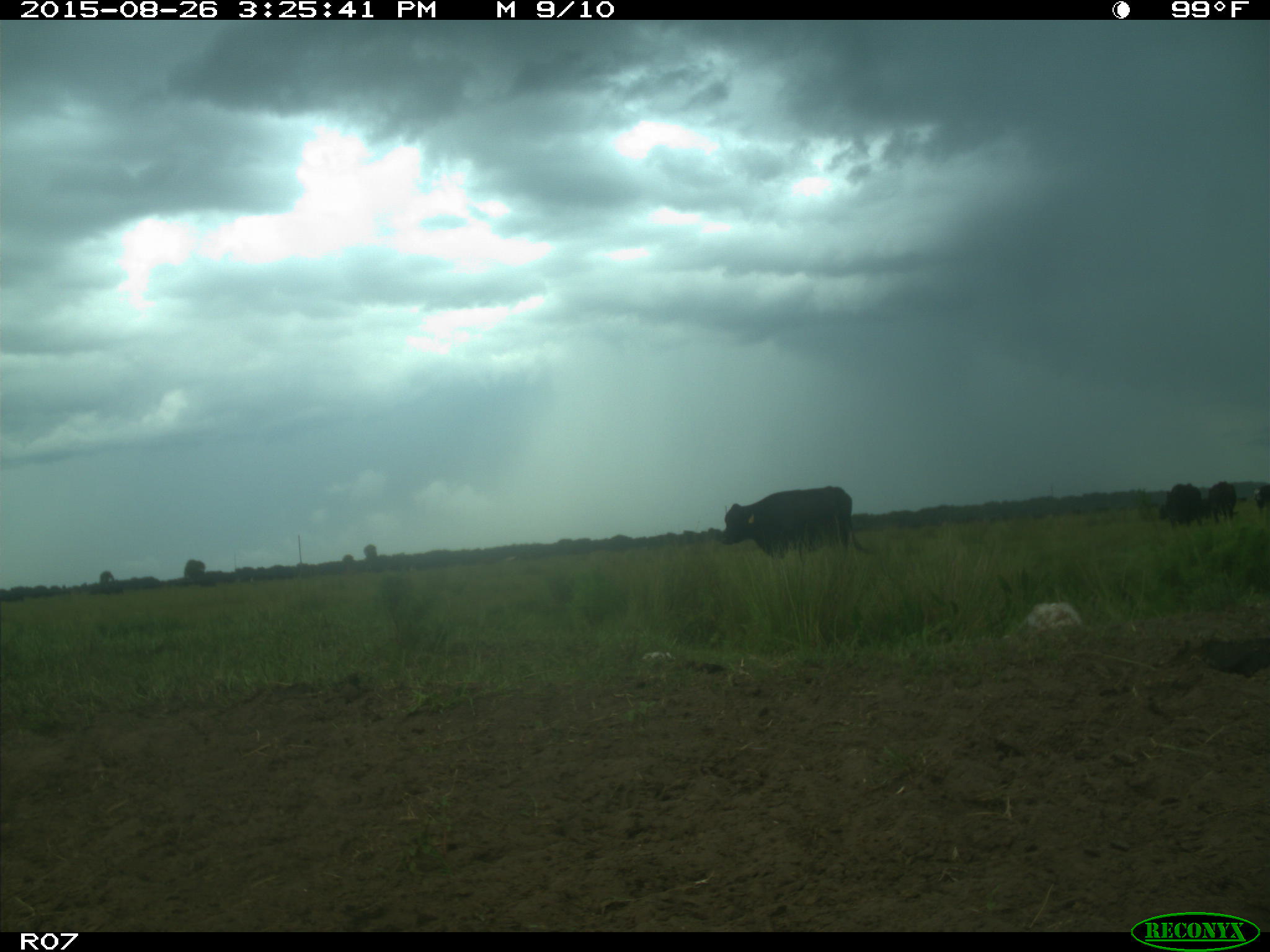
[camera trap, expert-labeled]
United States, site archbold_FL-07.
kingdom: Animalia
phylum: Chordata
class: Mammalia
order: Artiodactyla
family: Bovidae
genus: Bos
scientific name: Bos taurus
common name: domestic cow